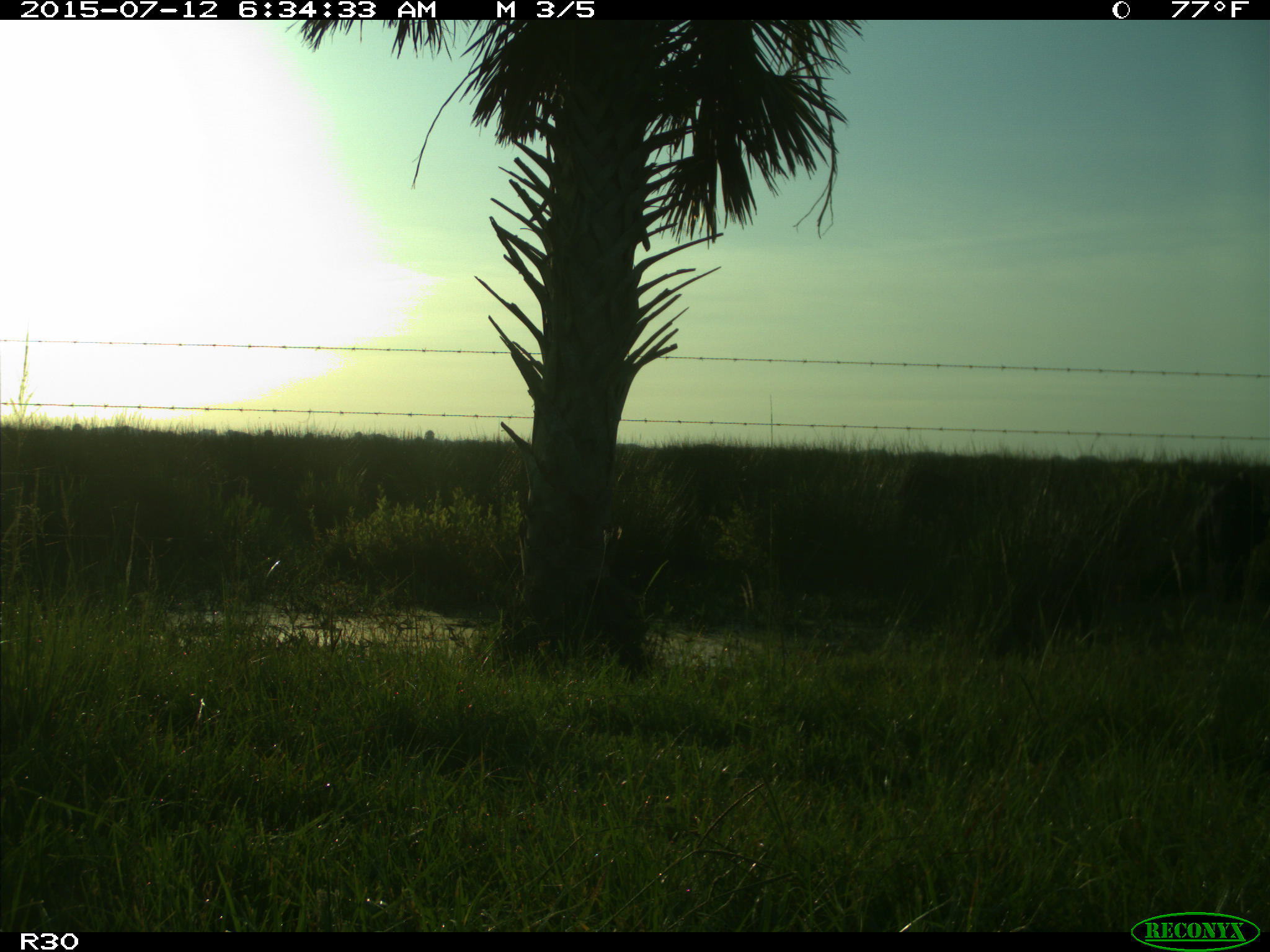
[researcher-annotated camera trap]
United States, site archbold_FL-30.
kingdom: Animalia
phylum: Chordata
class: Mammalia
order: Artiodactyla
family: Bovidae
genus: Bos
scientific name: Bos taurus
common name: domestic cow